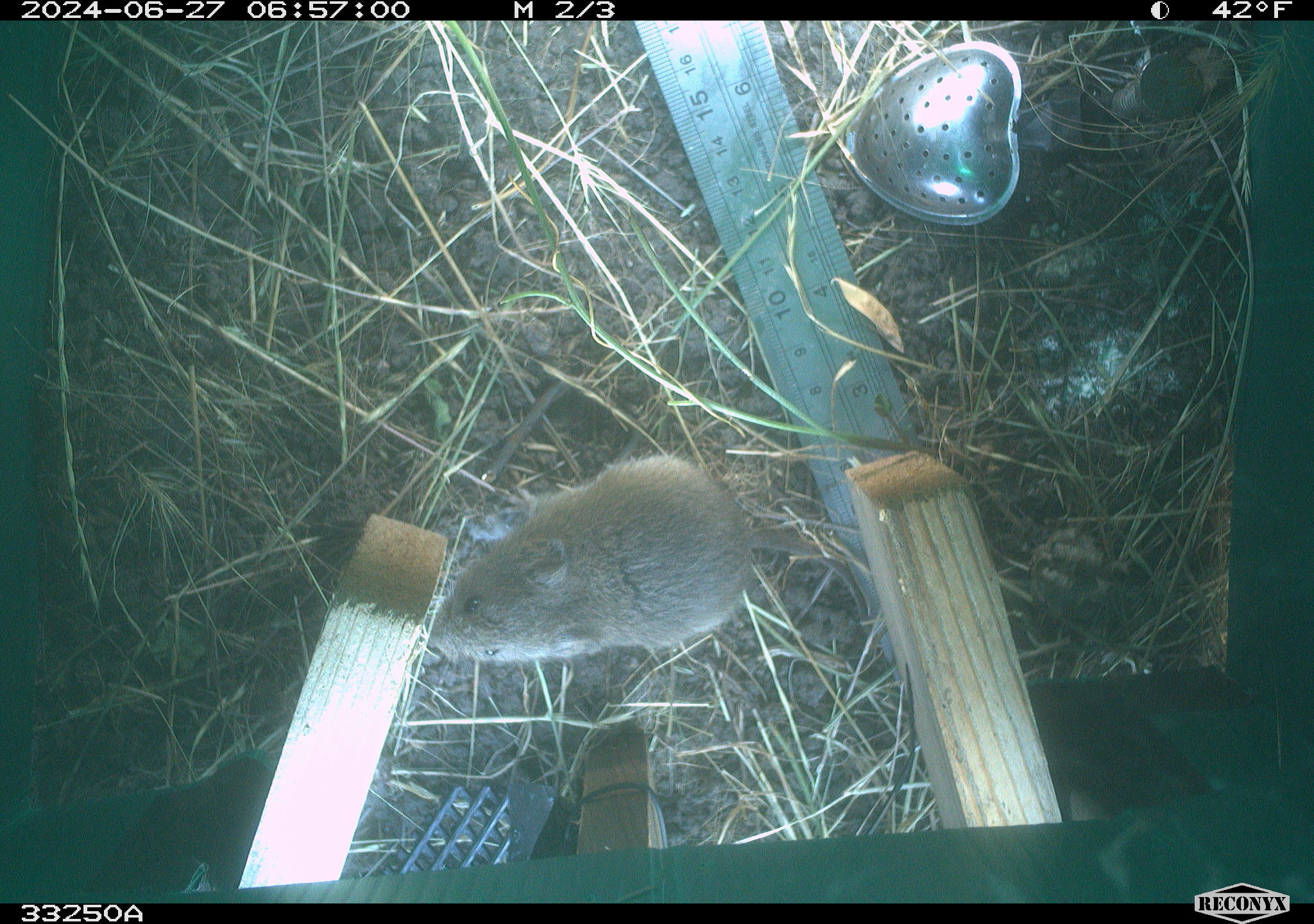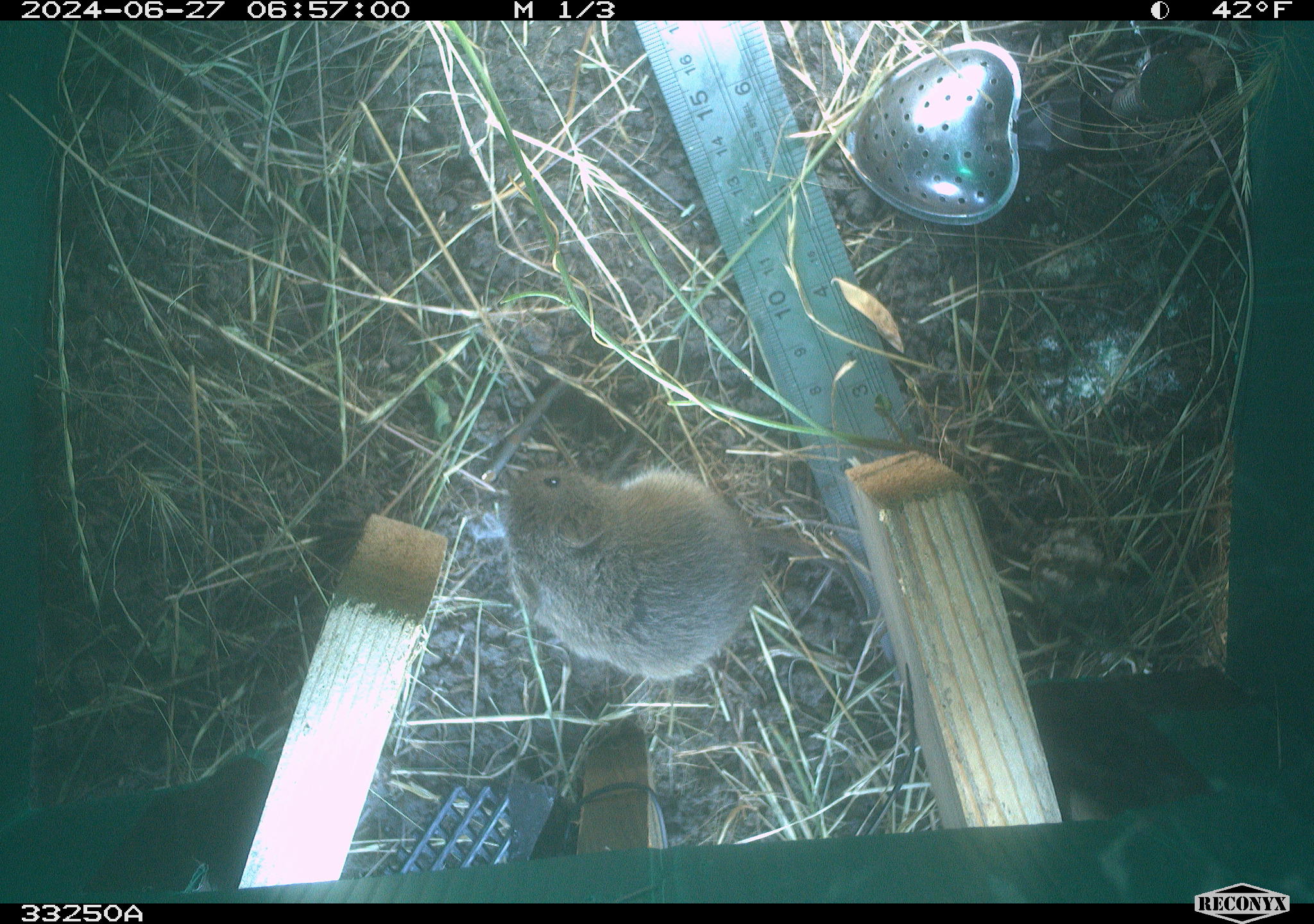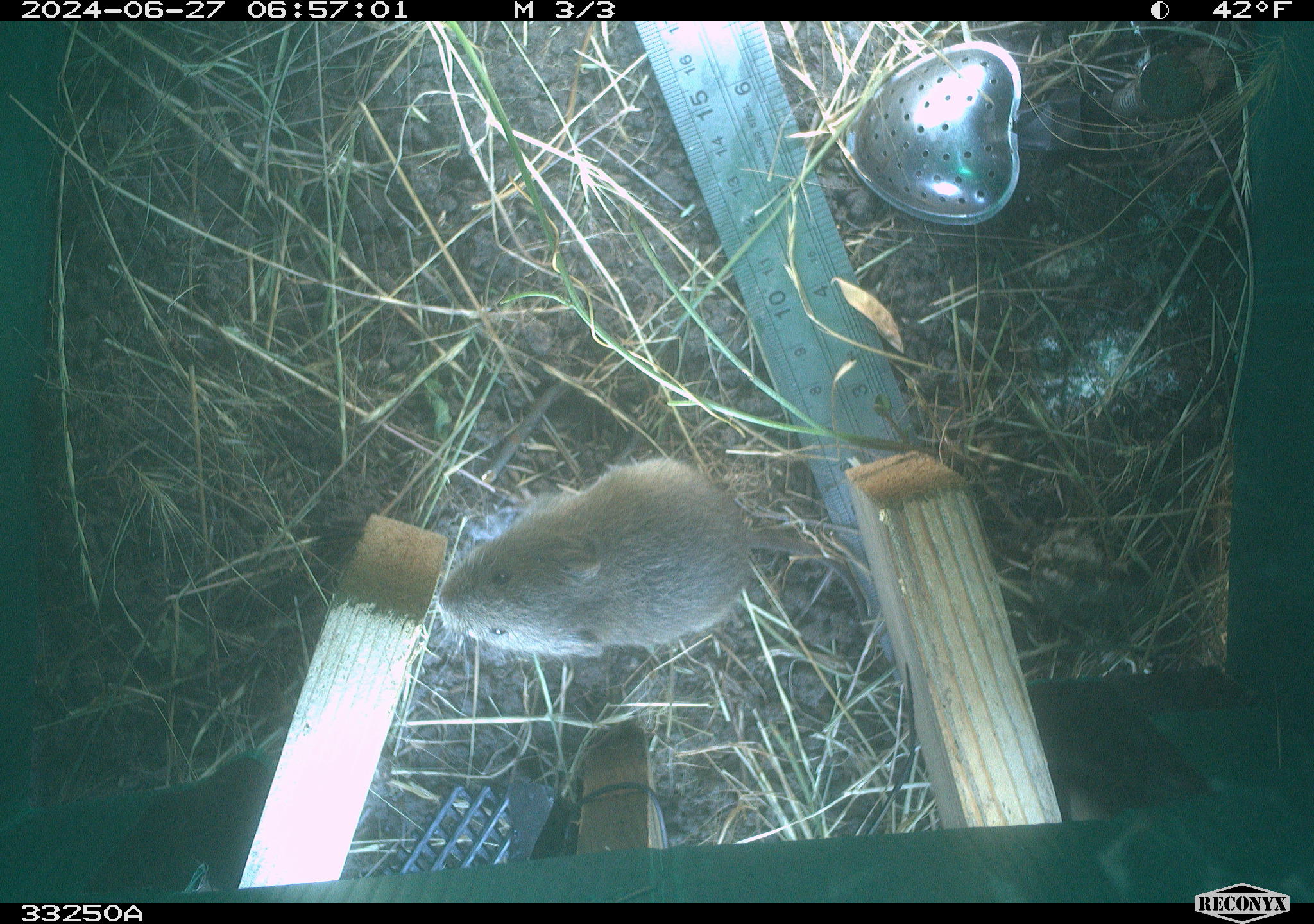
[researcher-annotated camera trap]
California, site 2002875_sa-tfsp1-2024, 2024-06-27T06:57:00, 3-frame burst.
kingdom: Animalia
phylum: Chordata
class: Mammalia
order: Rodentia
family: Cricetidae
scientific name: Arvicolinae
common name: voles, lemmings, and muskrats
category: arvicolinae subfamily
Arvicolinae subfamily (voles, lemmings, and muskrats) (Arvicolinae).